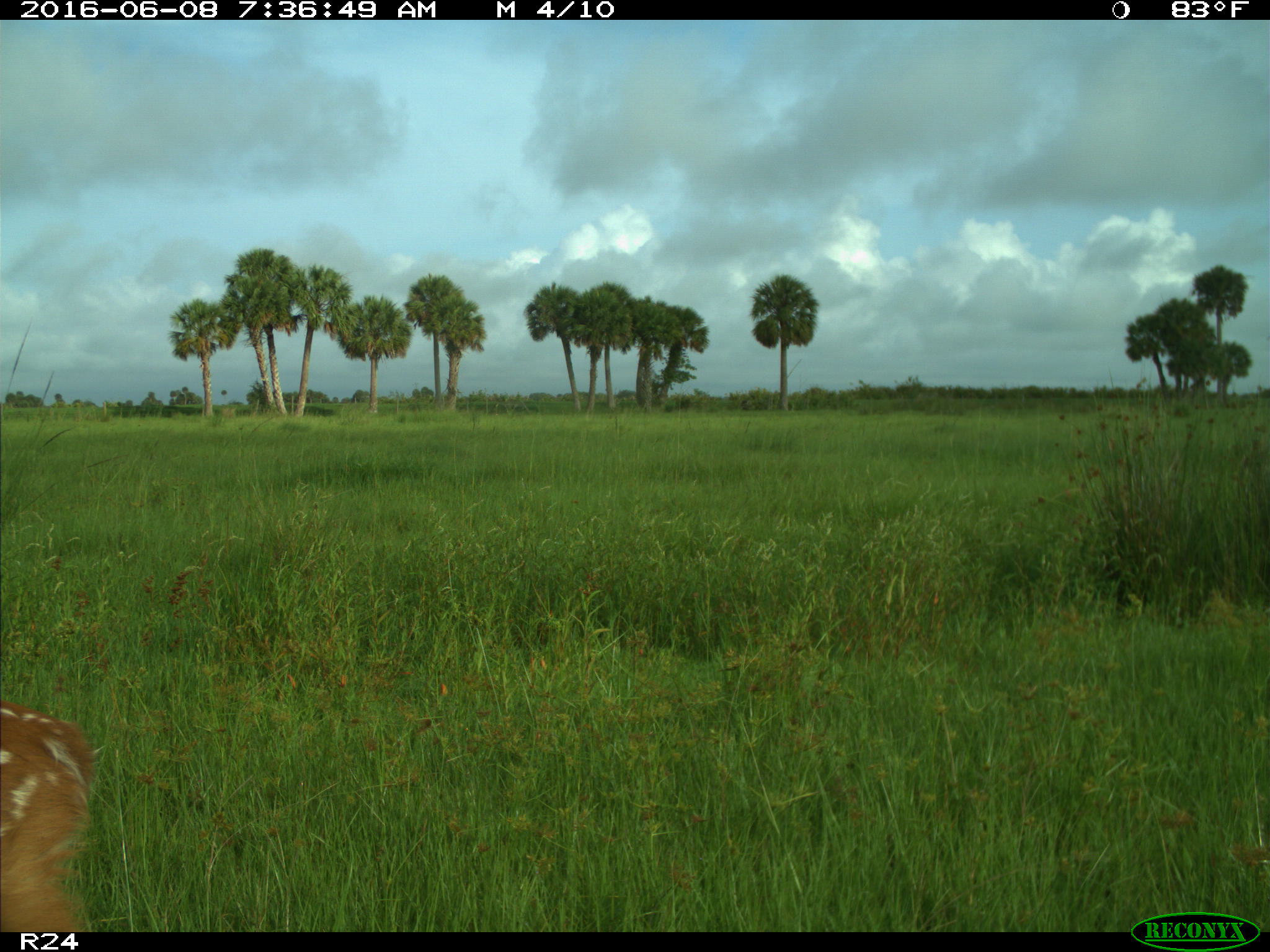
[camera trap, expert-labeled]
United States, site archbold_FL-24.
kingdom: Animalia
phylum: Chordata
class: Mammalia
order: Artiodactyla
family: Cervidae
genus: Odocoileus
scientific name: Odocoileus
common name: deer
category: unidentified deer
Unidentified deer (deer) (Odocoileus).